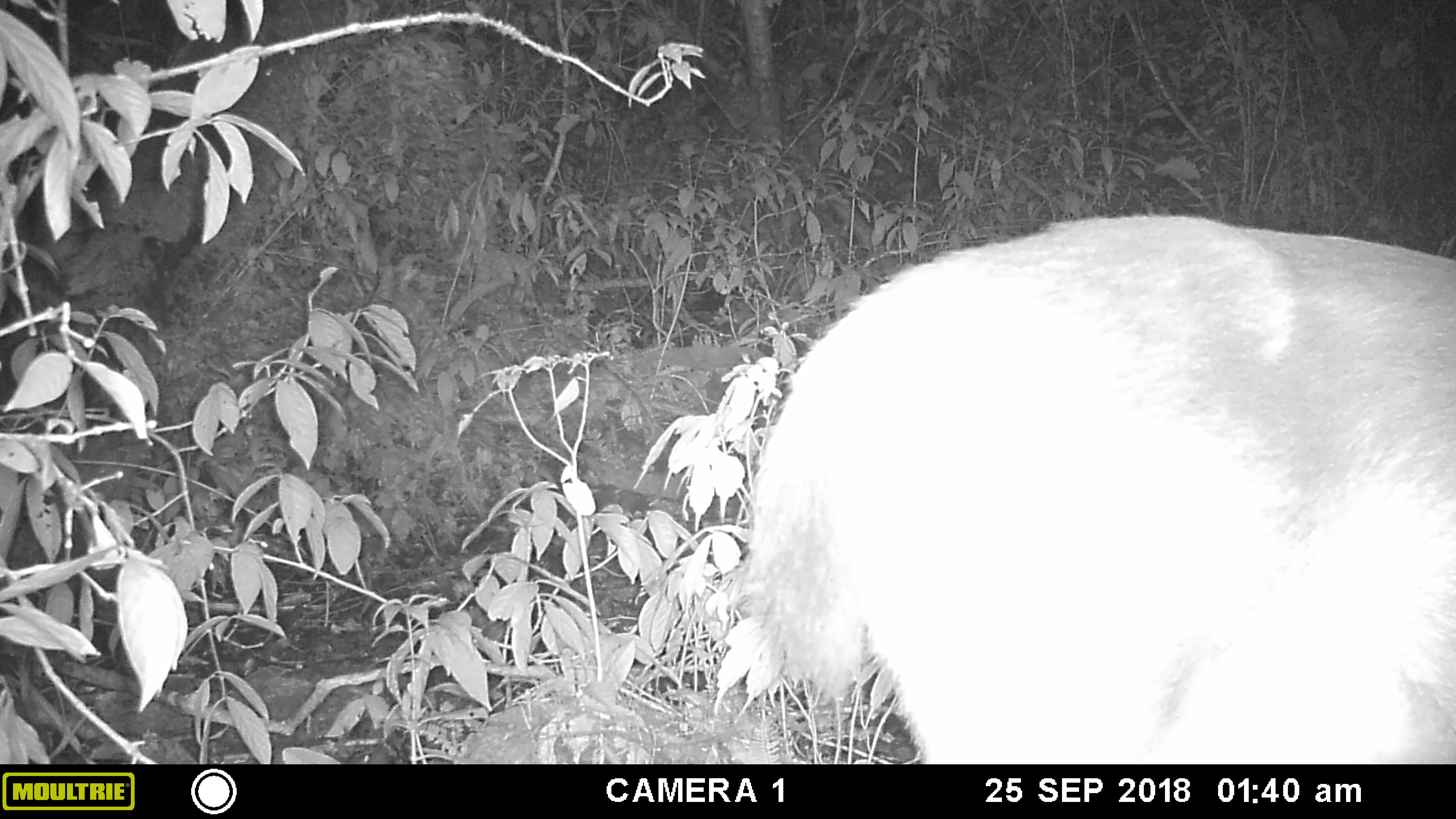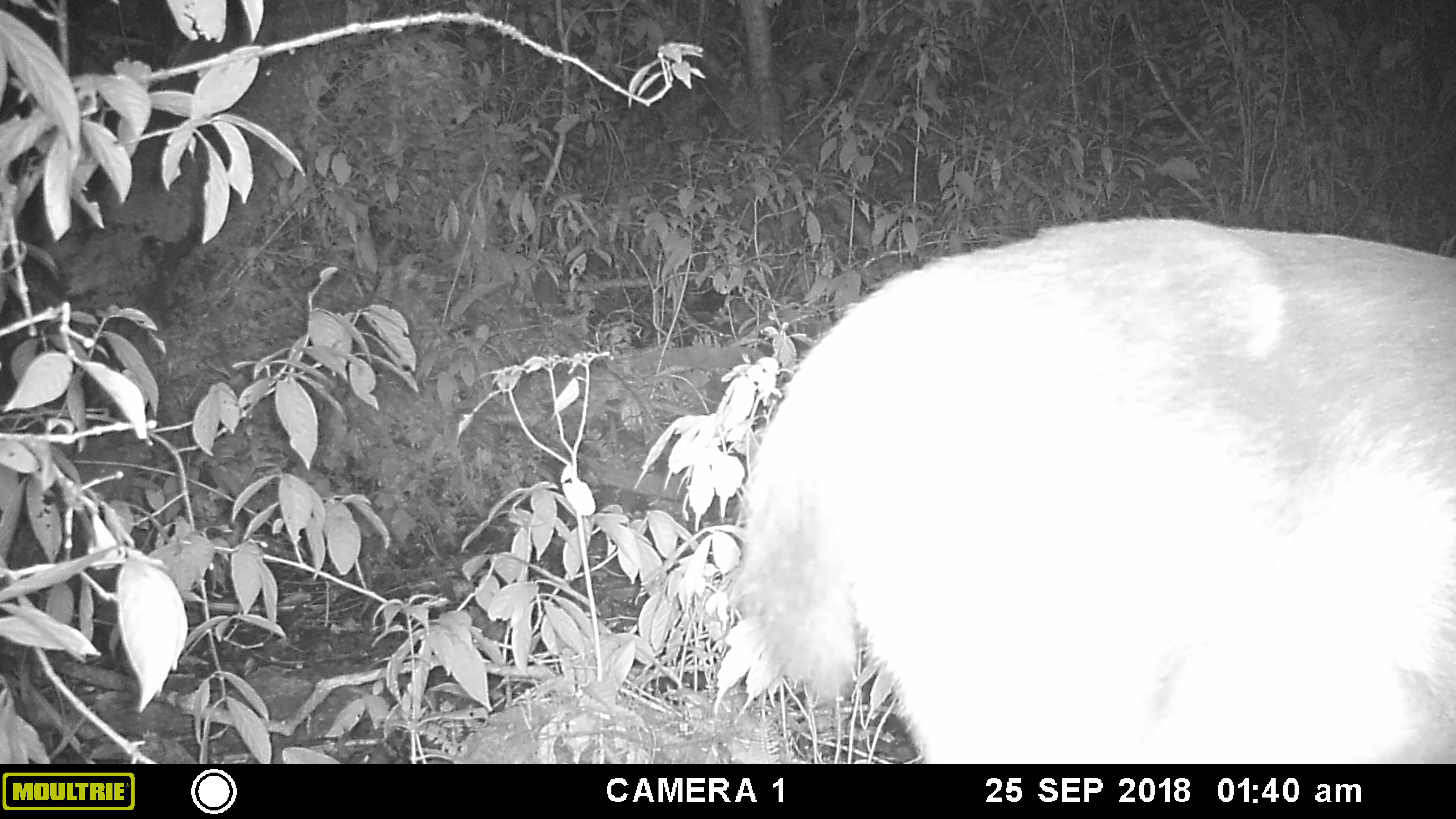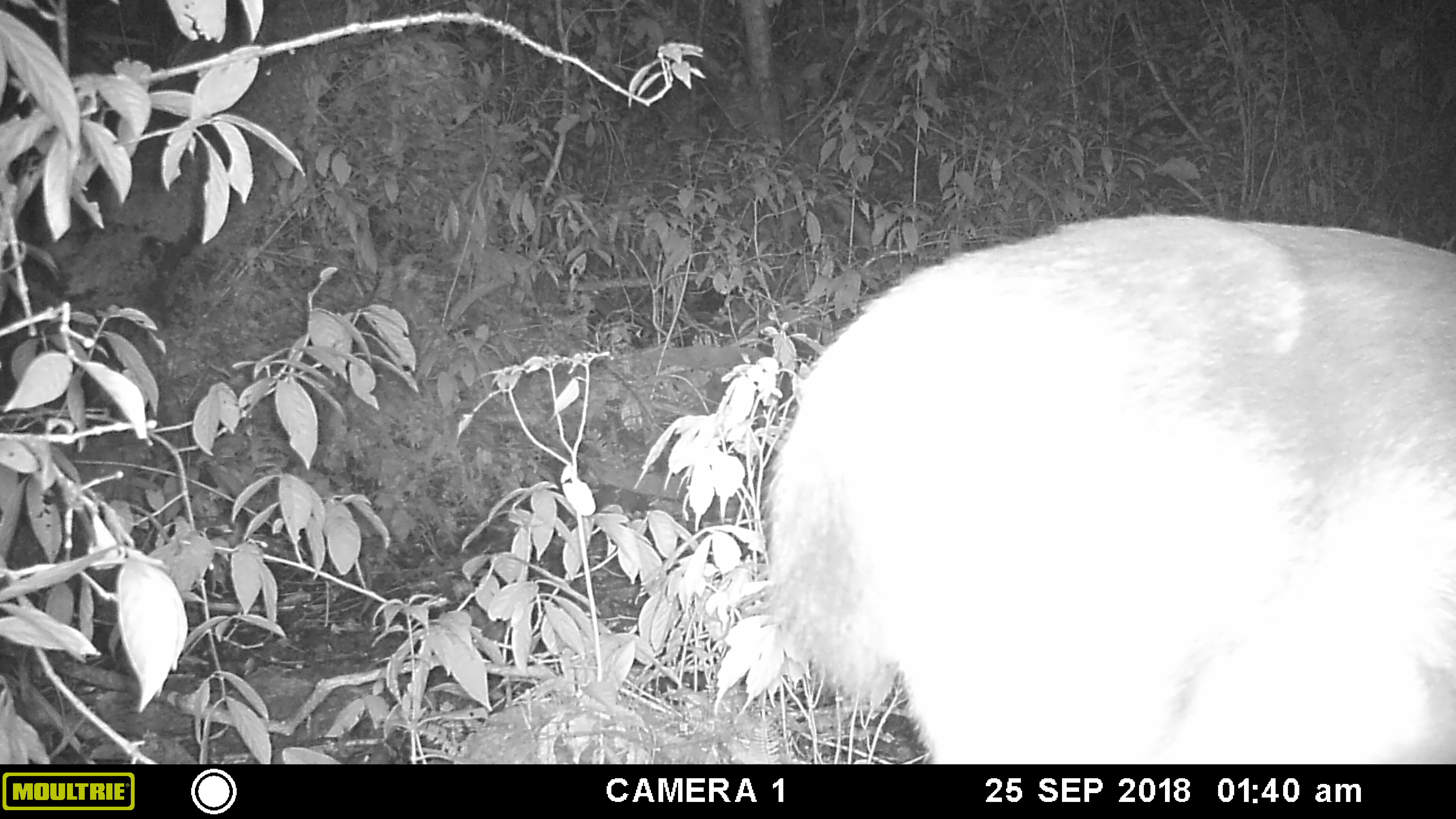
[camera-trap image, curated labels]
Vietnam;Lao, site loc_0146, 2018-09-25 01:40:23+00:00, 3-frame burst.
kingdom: Animalia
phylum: Chordata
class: Mammalia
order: Artiodactyla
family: Cervidae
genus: Rusa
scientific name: Rusa unicolor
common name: sambar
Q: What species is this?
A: Sambar (Rusa unicolor).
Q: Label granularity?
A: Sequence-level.